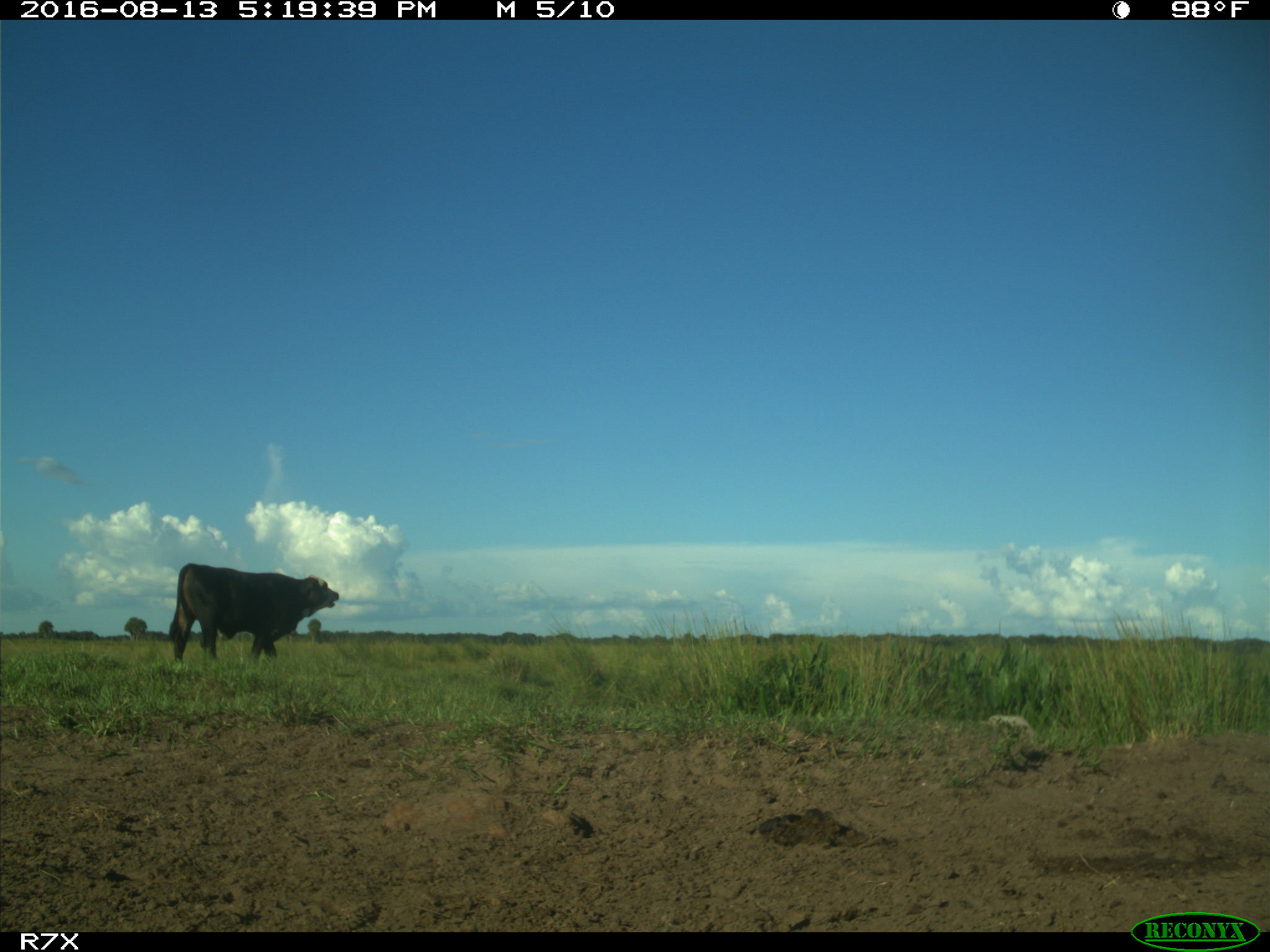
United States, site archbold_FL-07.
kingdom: Animalia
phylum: Chordata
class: Mammalia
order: Artiodactyla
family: Bovidae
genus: Bos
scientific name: Bos taurus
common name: domestic cow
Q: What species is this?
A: Bos taurus (domestic cow).